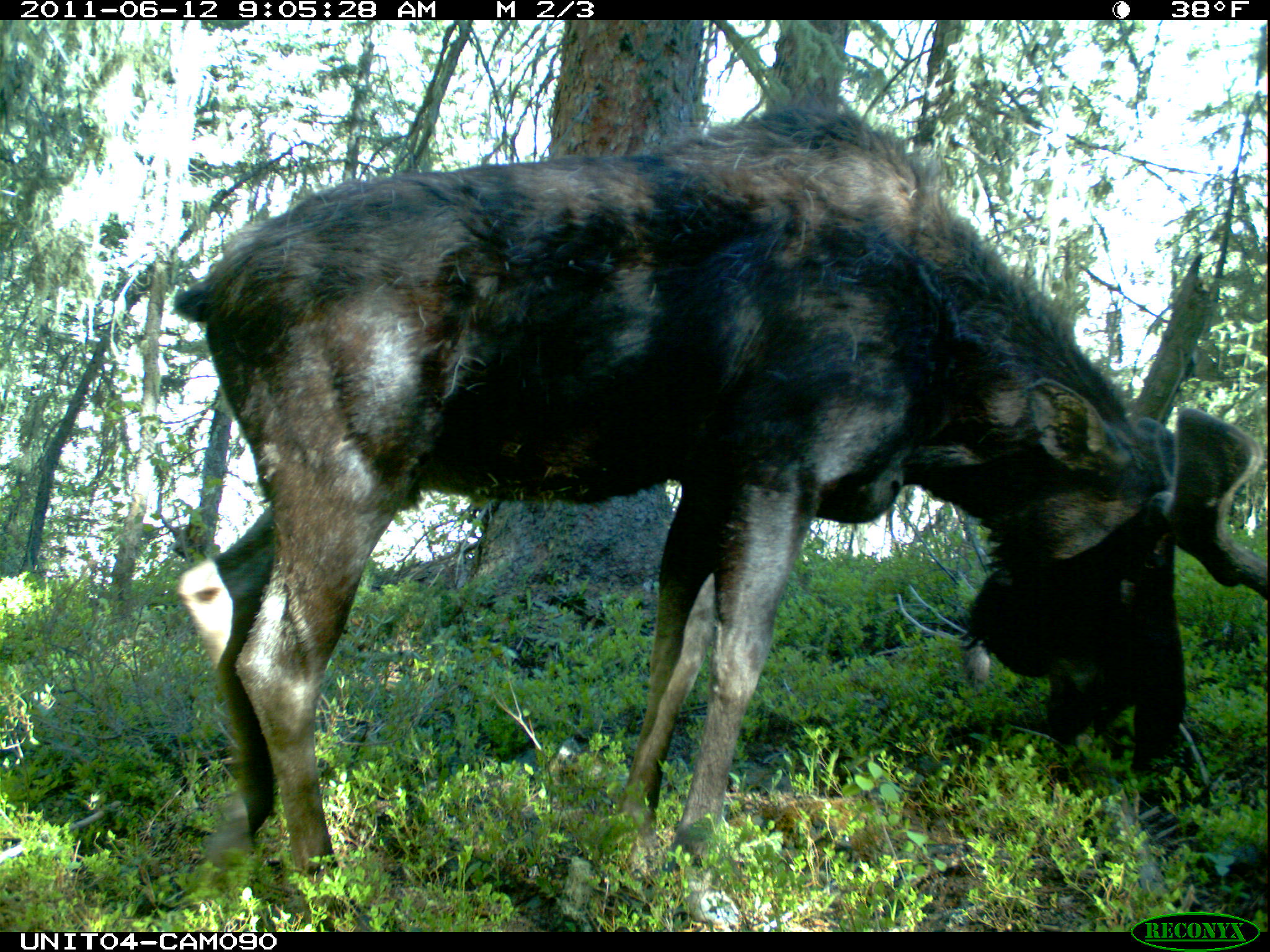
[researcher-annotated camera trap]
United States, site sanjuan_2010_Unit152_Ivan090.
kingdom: Animalia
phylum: Chordata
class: Mammalia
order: Artiodactyla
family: Cervidae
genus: Alces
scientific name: Alces alces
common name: moose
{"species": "Alces alces (moose)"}